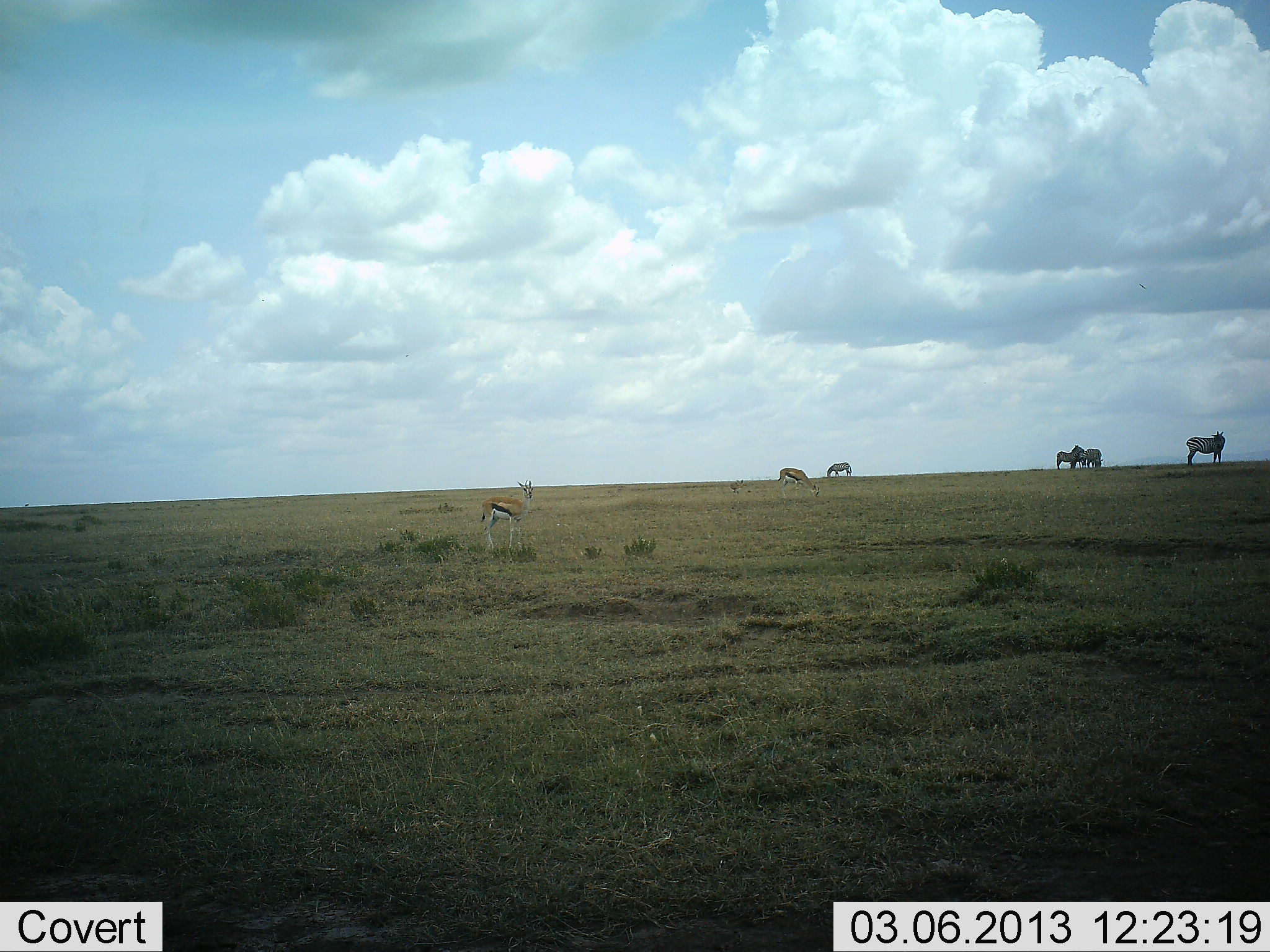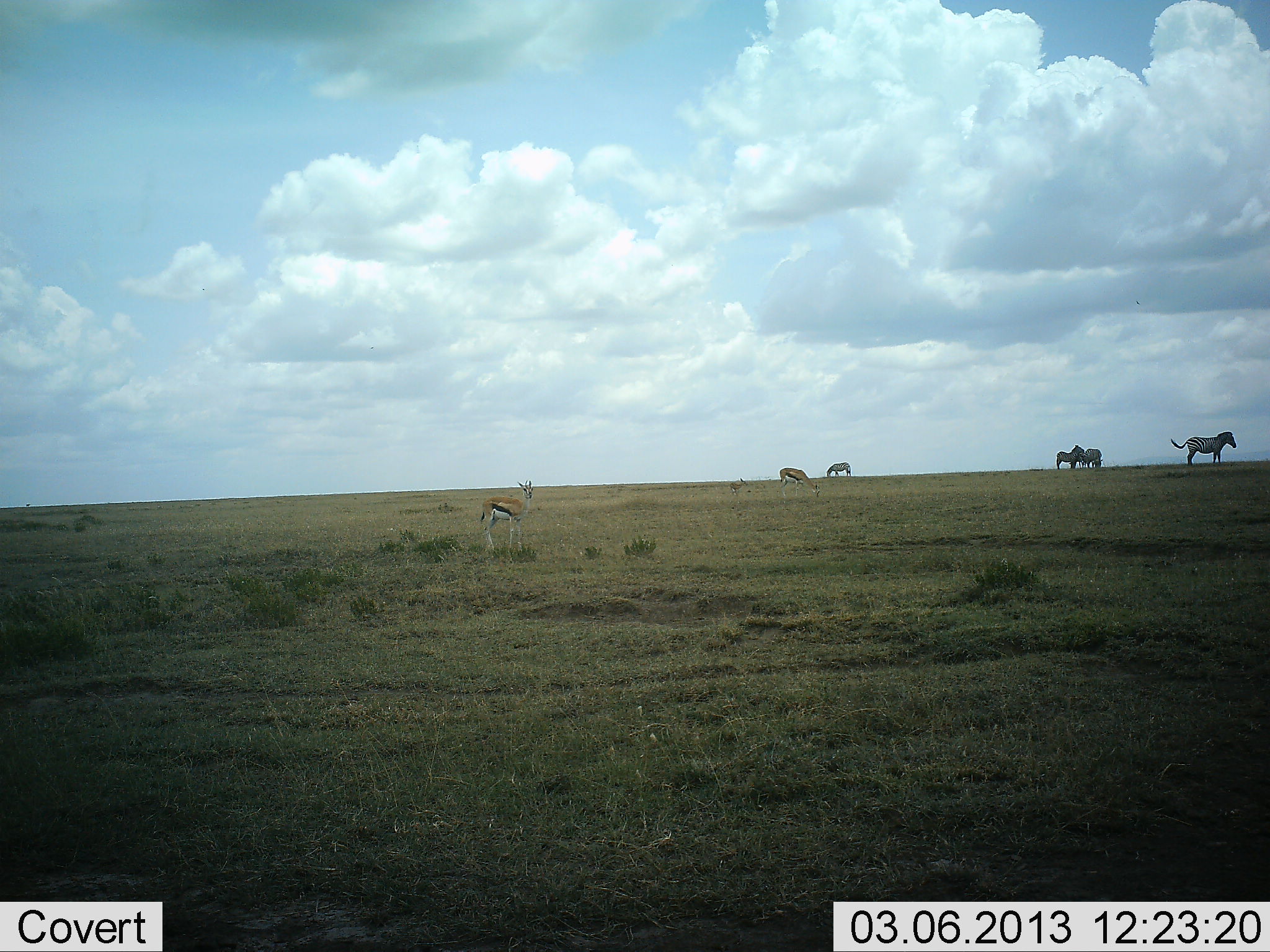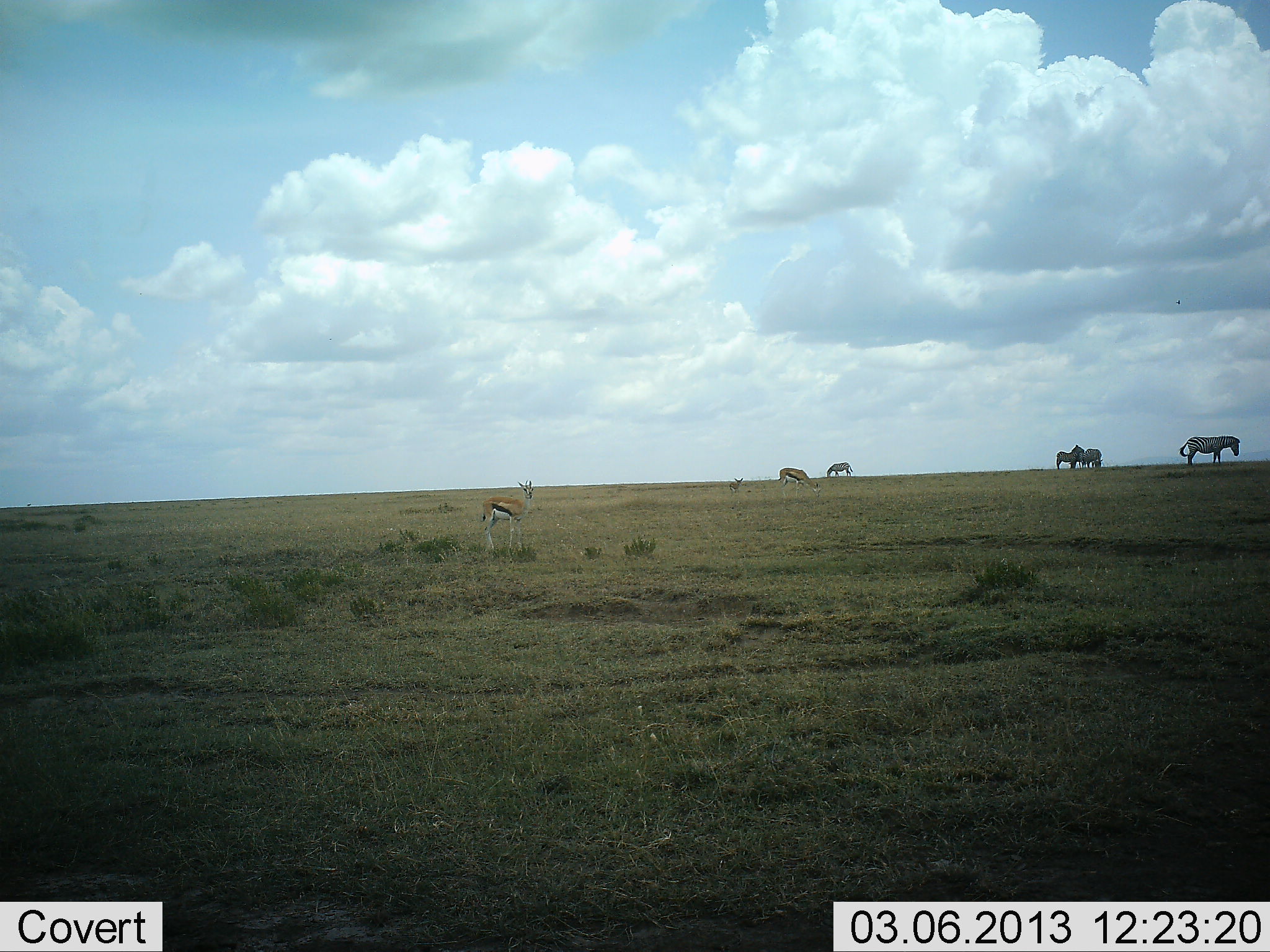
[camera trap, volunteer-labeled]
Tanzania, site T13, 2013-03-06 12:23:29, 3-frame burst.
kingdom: Animalia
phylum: Chordata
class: Mammalia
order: Artiodactyla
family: Bovidae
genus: Eudorcas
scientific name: Eudorcas thomsonii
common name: thomson's gazelle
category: gazellethomsons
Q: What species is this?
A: Gazellethomsons (thomson's gazelle) (Eudorcas thomsonii).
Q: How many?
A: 3.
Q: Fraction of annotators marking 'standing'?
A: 89%.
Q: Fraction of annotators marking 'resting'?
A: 0%.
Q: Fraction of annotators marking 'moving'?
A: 6%.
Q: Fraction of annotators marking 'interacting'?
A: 0%.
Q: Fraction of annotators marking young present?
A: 11%.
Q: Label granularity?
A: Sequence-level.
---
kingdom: Animalia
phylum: Chordata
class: Mammalia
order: Perissodactyla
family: Equidae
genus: Equus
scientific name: Equus quagga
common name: plains zebra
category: zebra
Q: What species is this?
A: Zebra (plains zebra) (Equus quagga).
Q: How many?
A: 4.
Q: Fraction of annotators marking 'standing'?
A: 93%.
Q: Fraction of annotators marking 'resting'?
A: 0%.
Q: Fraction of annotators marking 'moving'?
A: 7%.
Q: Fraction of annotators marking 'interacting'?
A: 13%.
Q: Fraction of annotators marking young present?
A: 7%.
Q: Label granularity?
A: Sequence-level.